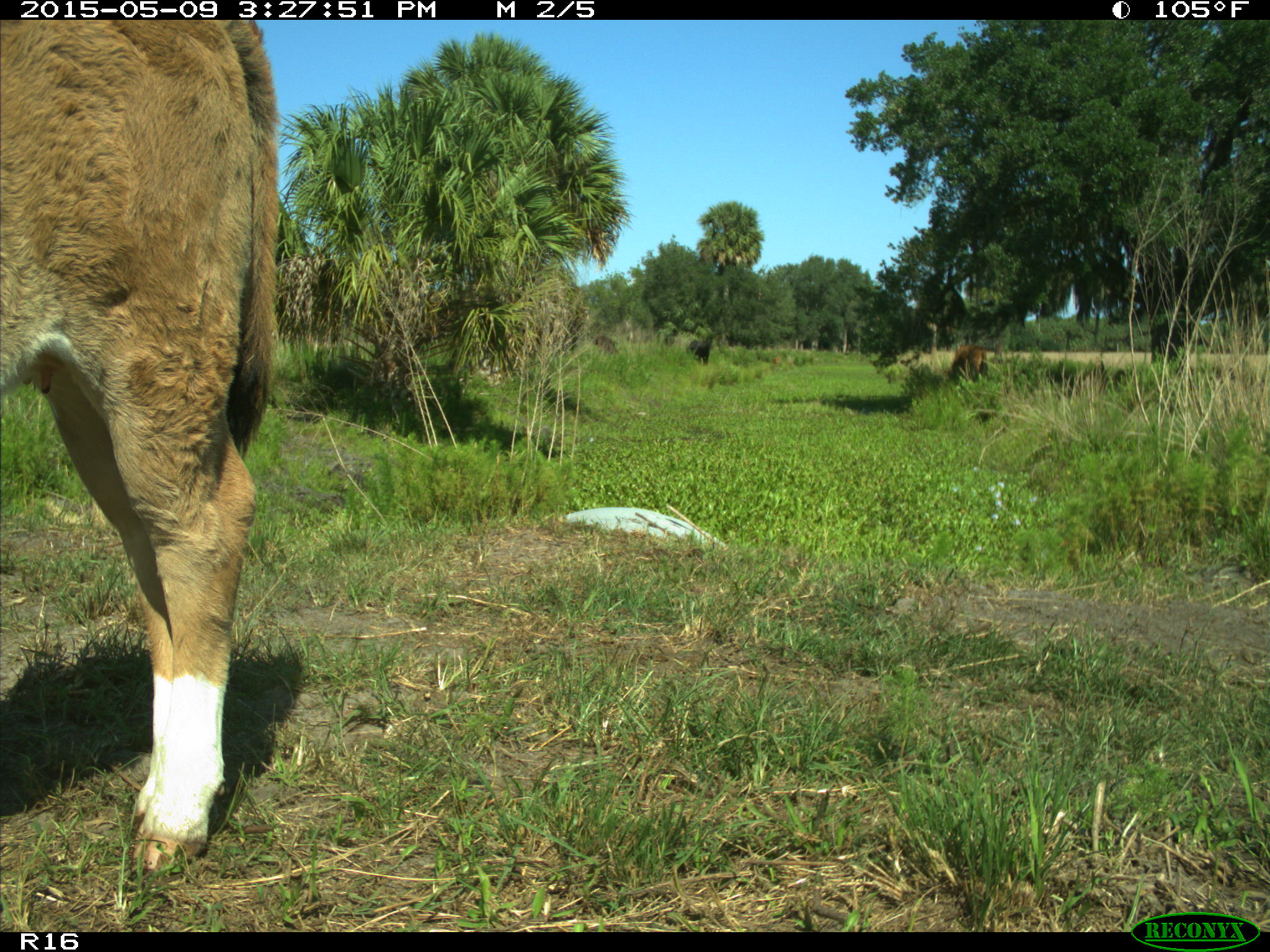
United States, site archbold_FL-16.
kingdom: Animalia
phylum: Chordata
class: Mammalia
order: Artiodactyla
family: Bovidae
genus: Bos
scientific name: Bos taurus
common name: domestic cow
Bos taurus (domestic cow).